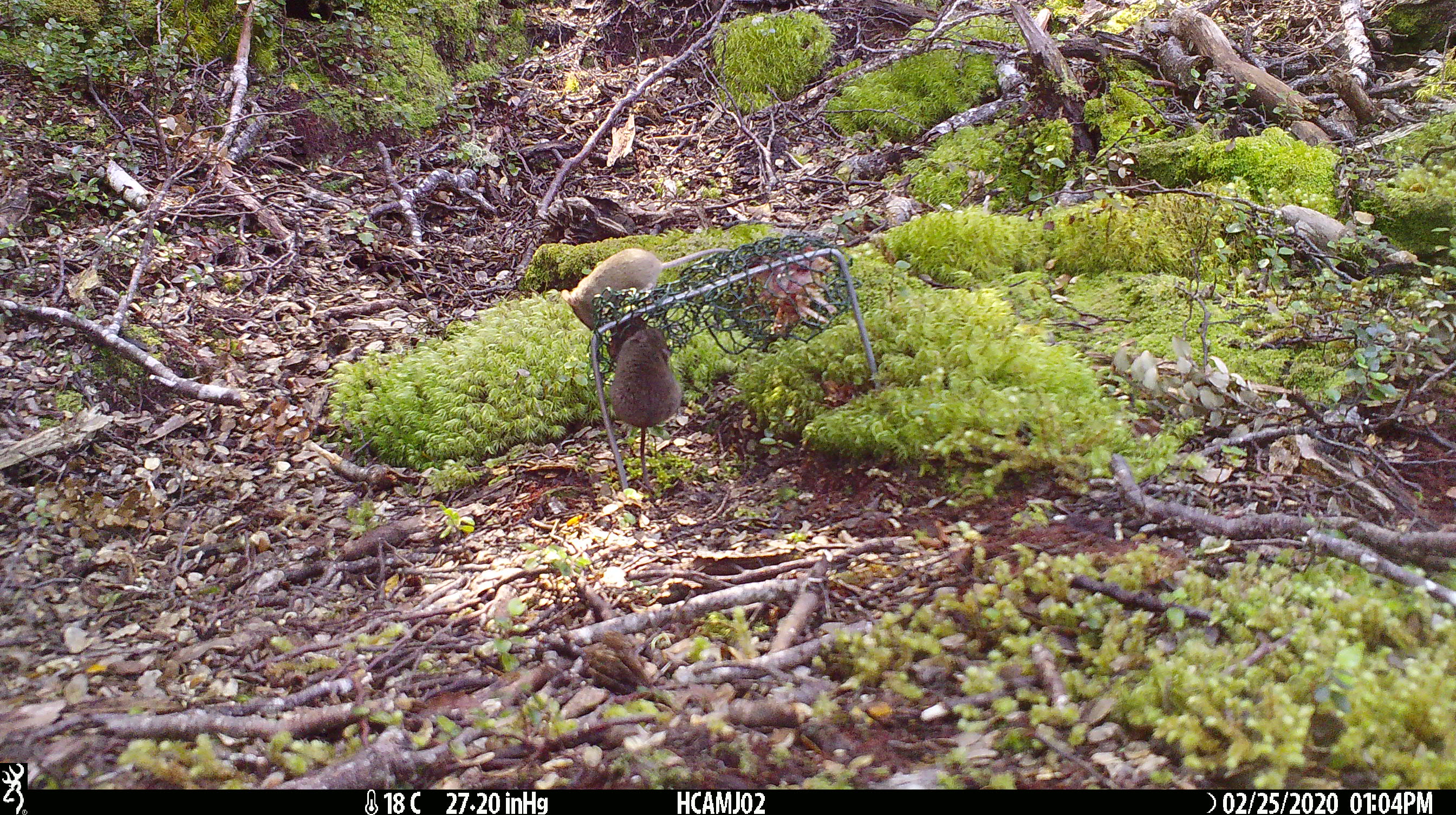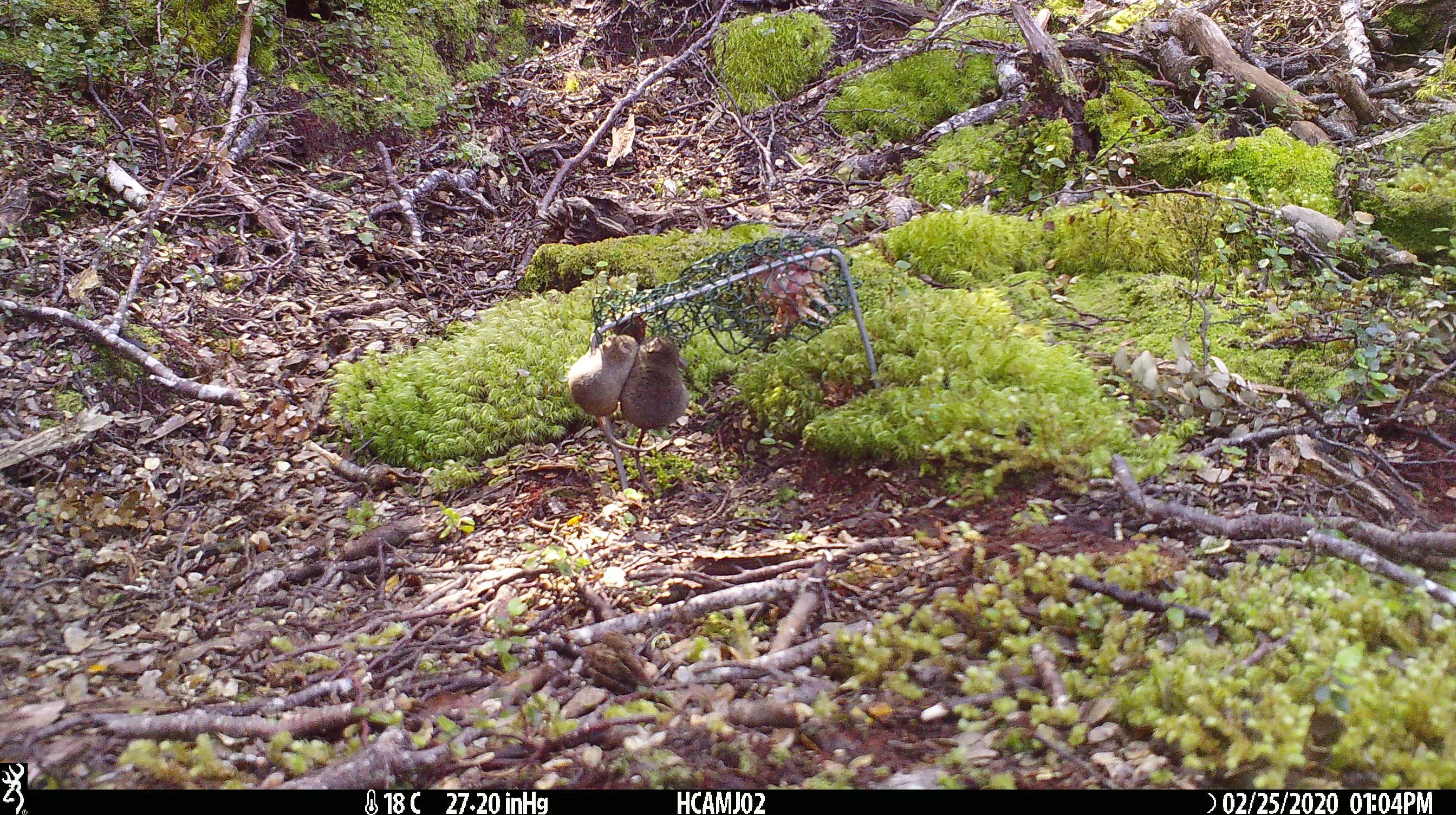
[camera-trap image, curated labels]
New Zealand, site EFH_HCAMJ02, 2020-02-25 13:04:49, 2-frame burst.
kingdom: Animalia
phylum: Chordata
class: Mammalia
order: Rodentia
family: Muridae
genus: Mus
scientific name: Mus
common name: mouse